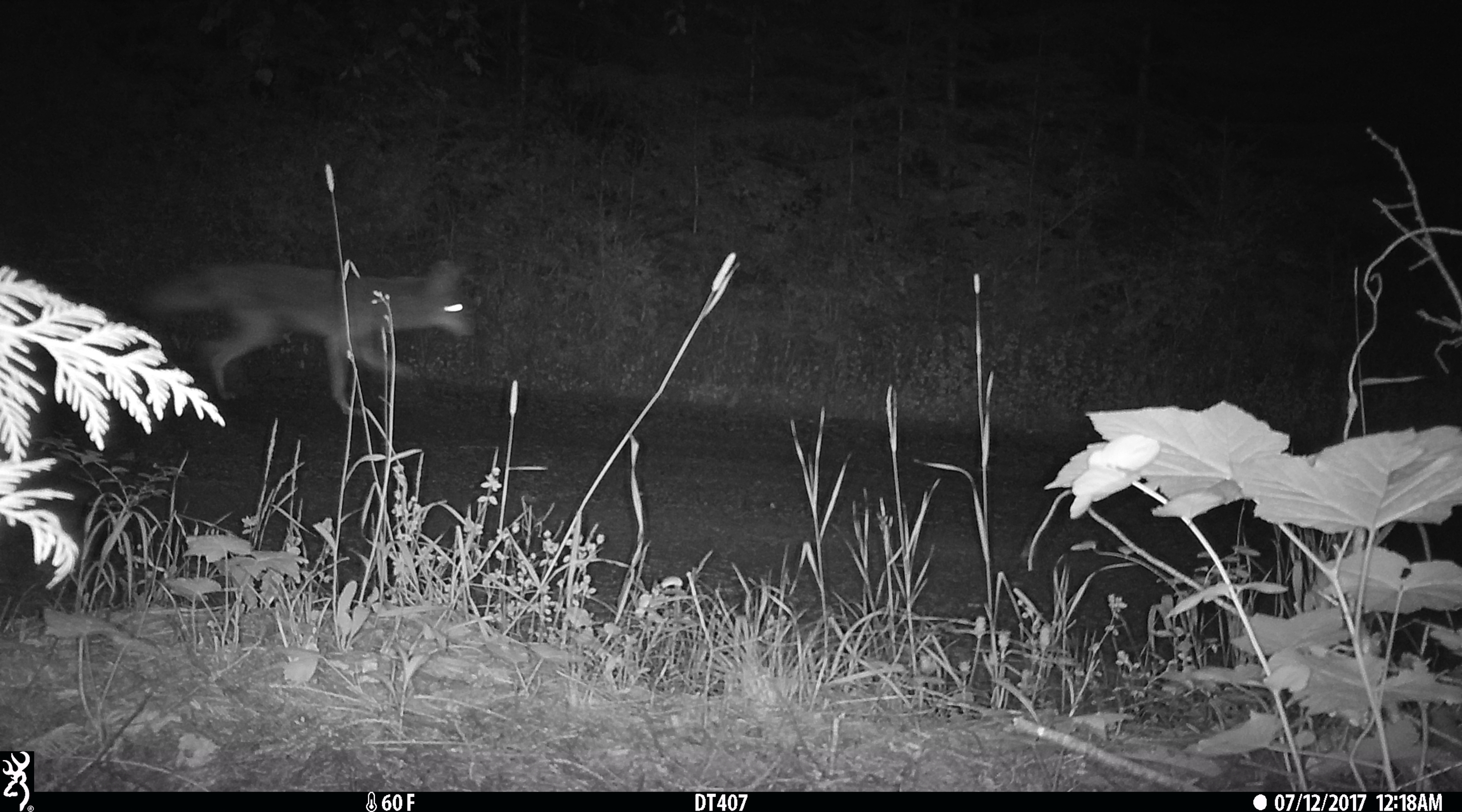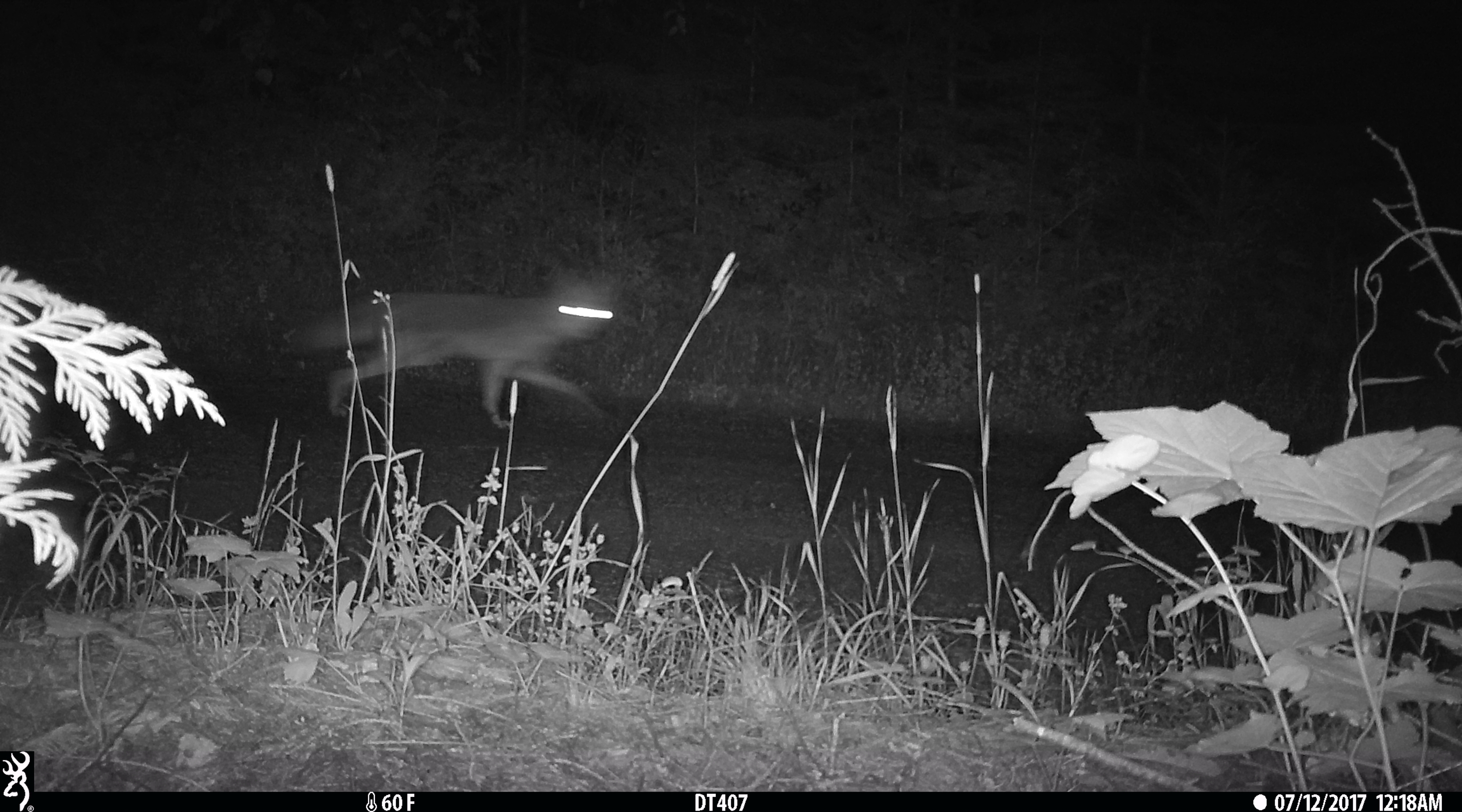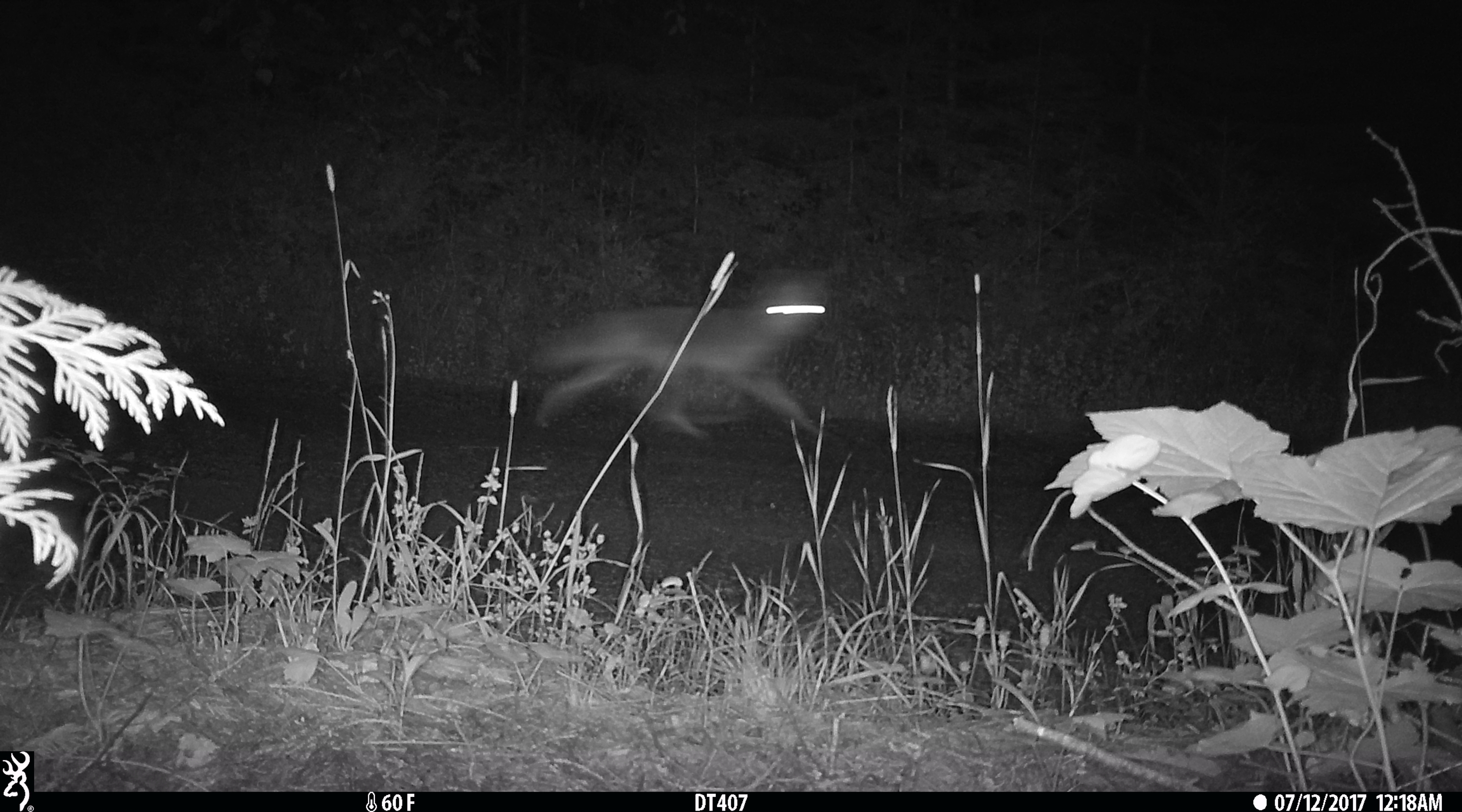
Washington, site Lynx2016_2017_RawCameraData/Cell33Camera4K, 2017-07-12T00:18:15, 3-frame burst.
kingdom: Animalia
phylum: Chordata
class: Mammalia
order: Carnivora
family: Canidae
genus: Canis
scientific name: Canis latrans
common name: coyote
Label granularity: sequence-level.